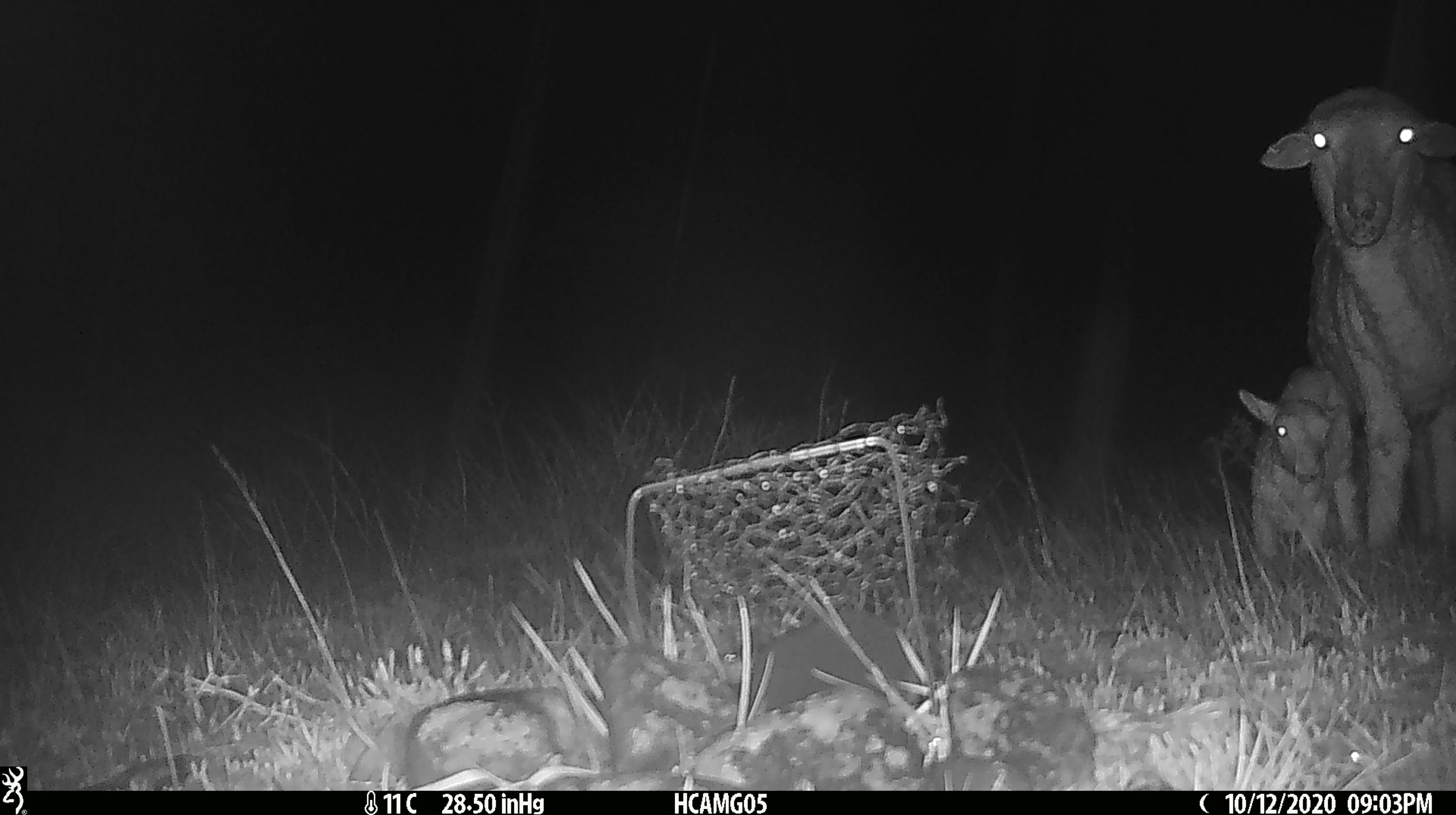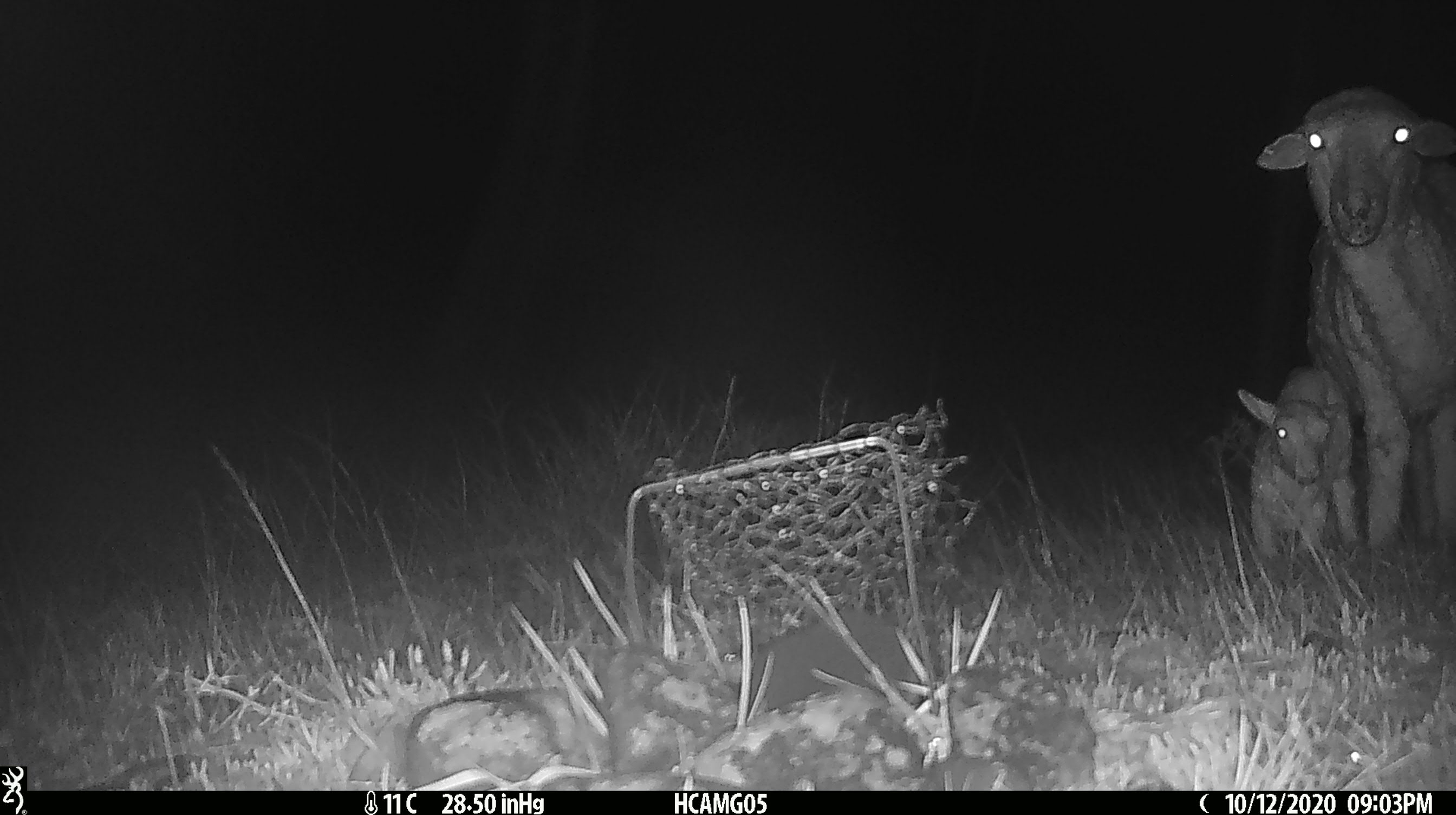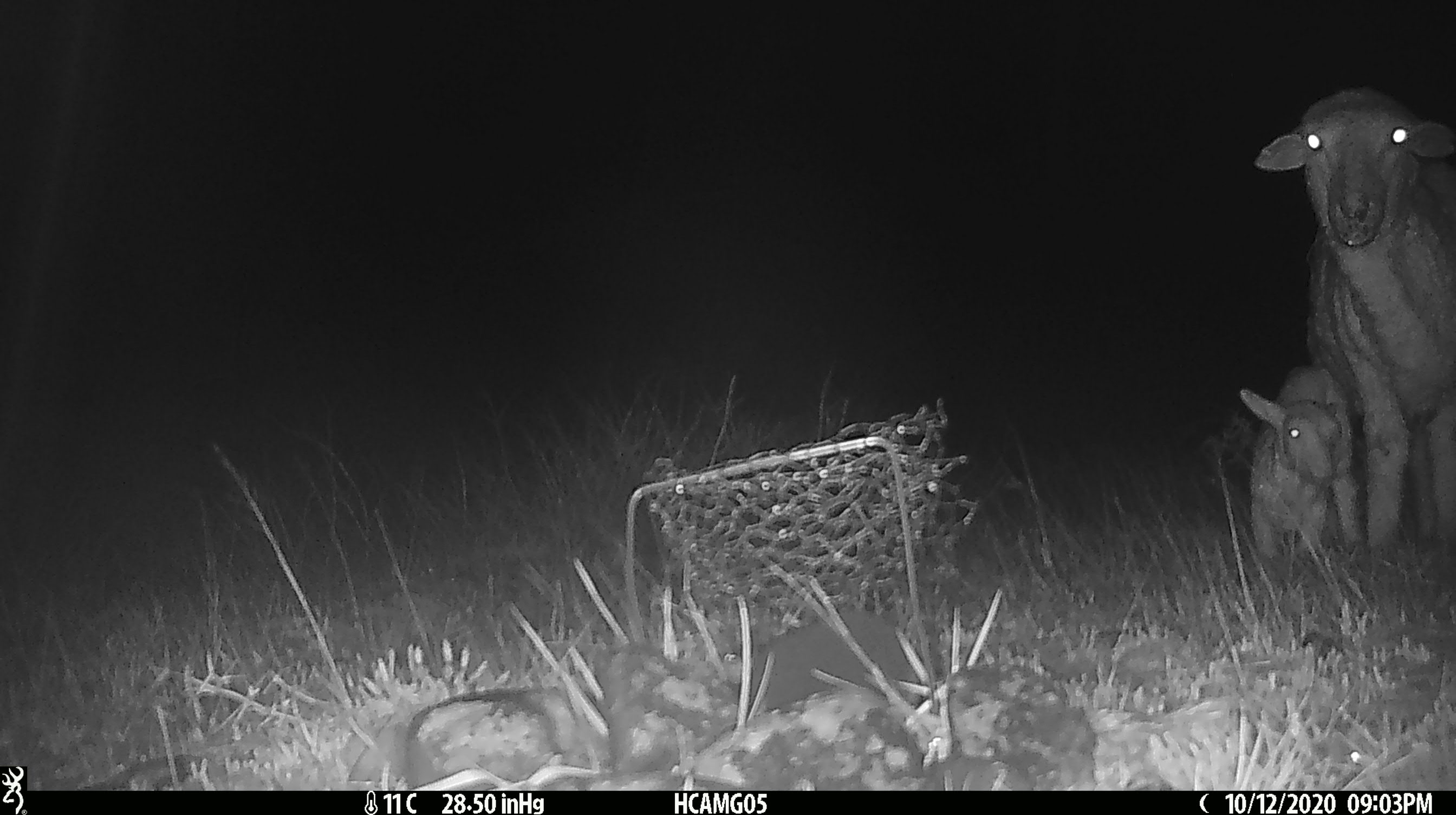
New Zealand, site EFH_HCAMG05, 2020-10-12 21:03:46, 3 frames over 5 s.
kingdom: Animalia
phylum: Chordata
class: Mammalia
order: Artiodactyla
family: Bovidae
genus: Ovis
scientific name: Ovis aries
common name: domestic sheep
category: sheep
Sheep (domestic sheep) (Ovis aries).